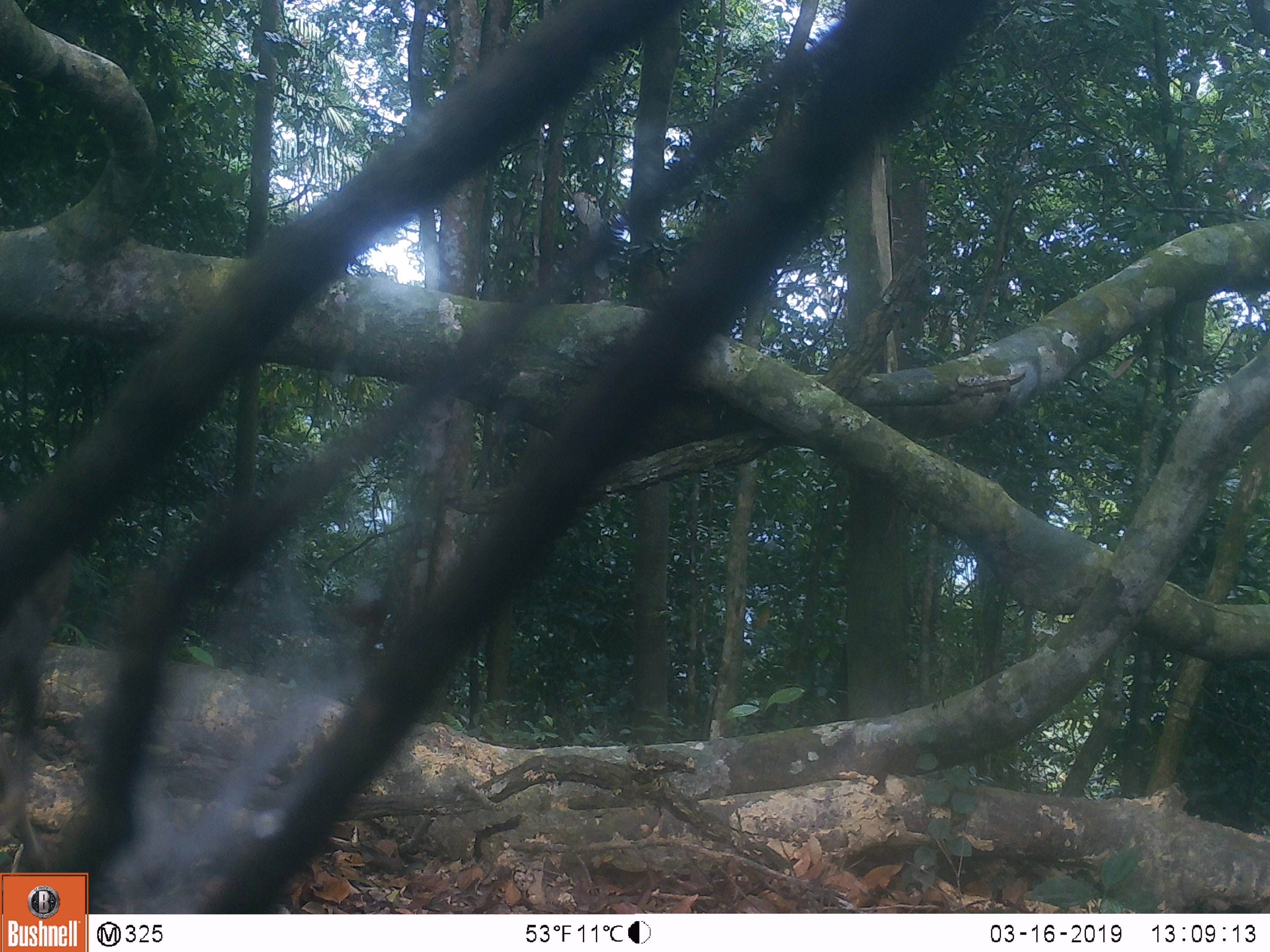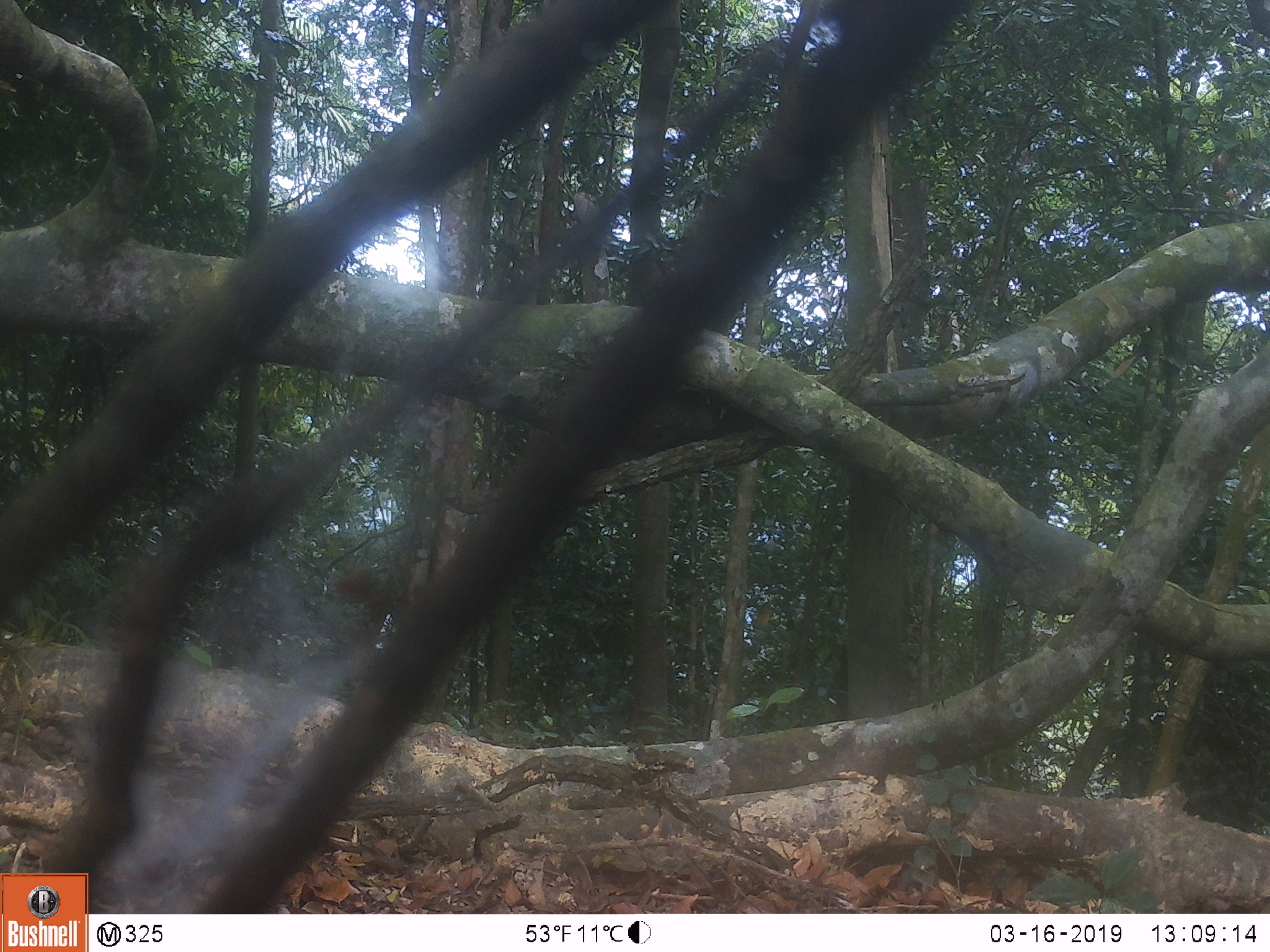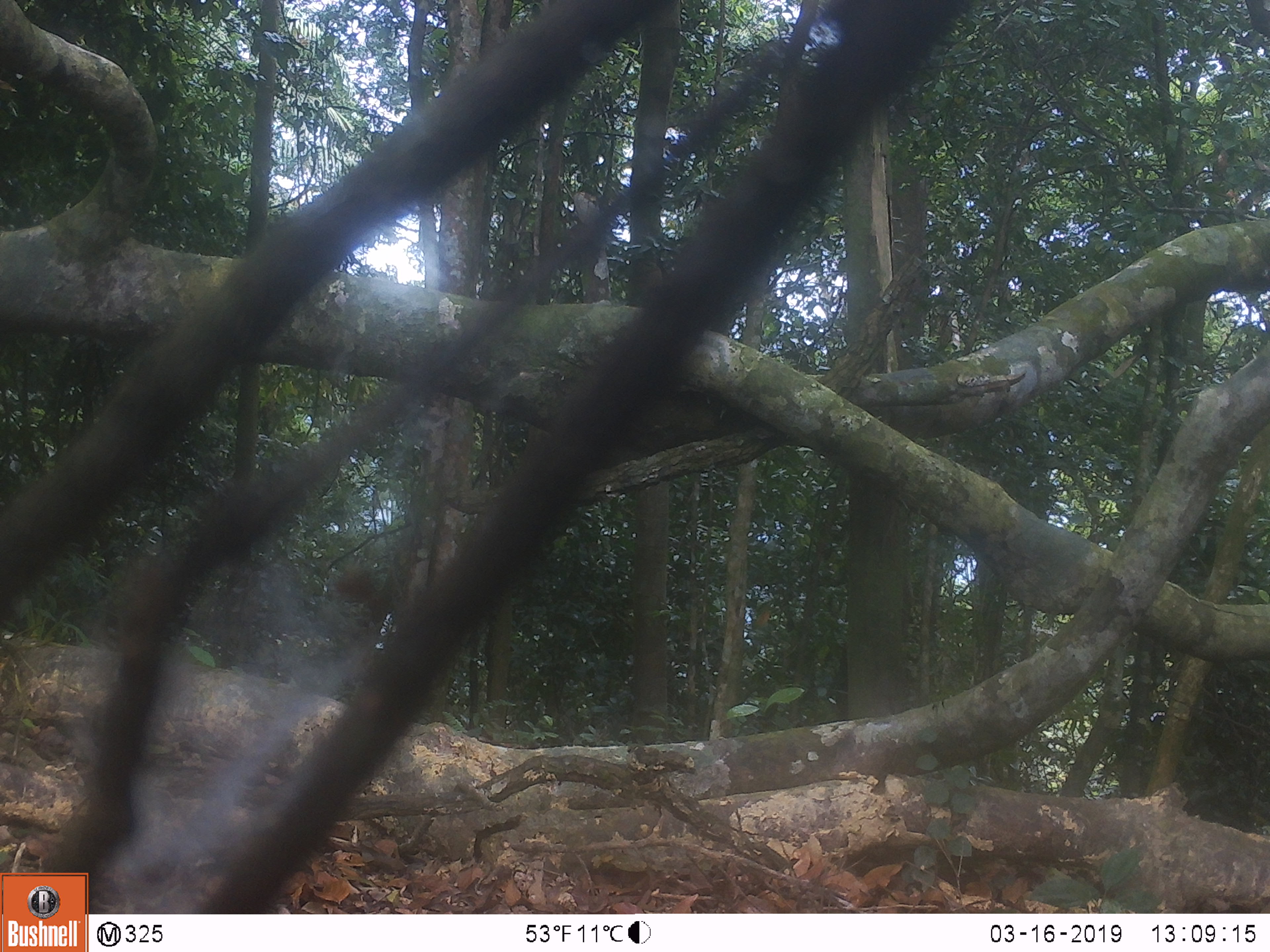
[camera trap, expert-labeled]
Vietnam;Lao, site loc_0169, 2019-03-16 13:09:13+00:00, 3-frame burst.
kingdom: Animalia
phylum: Chordata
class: Mammalia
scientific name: Mammalia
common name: mammal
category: unidentified mammal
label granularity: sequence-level